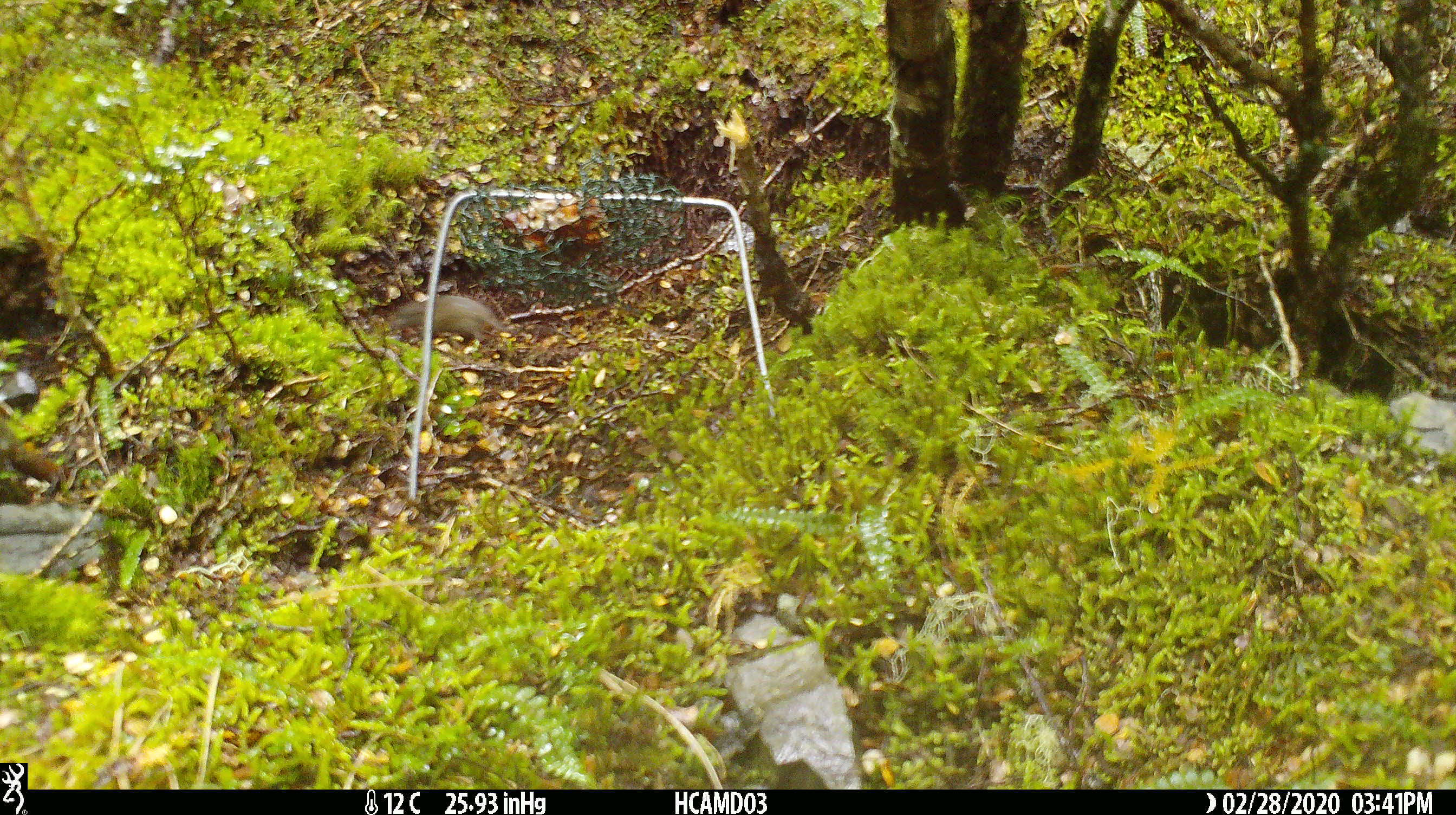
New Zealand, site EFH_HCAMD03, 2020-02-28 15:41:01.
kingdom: Animalia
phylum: Chordata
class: Mammalia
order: Rodentia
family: Muridae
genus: Mus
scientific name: Mus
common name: mouse